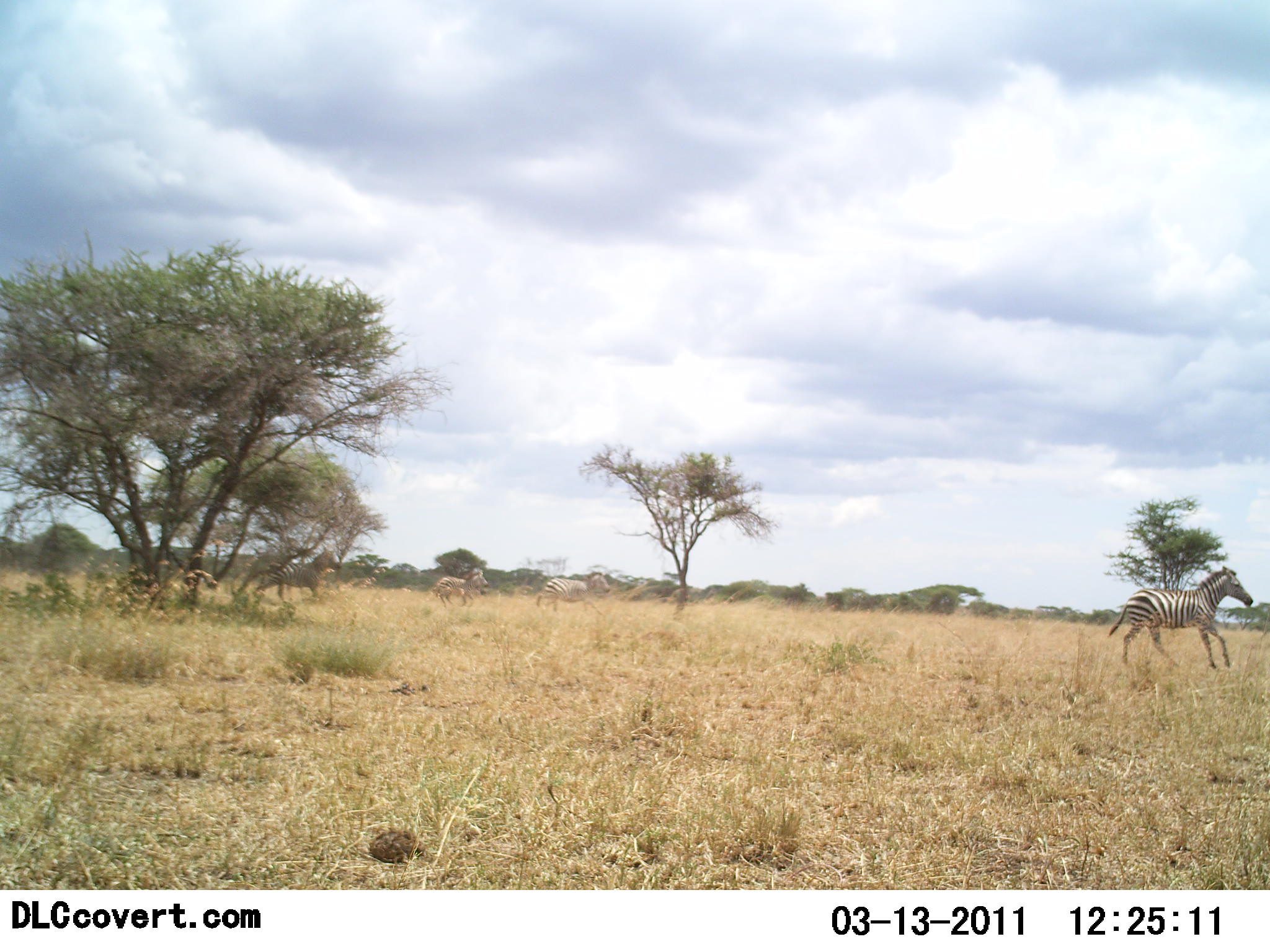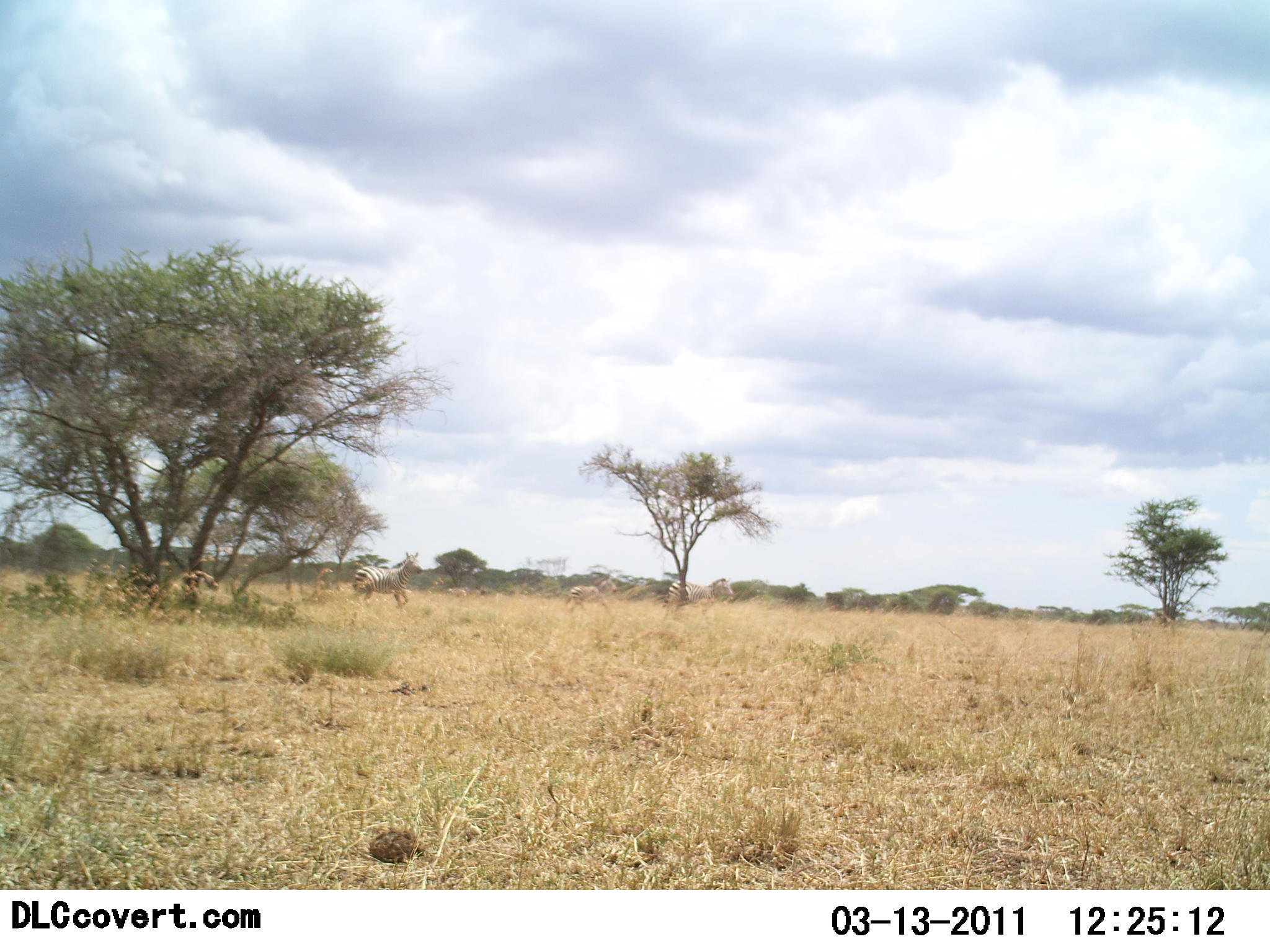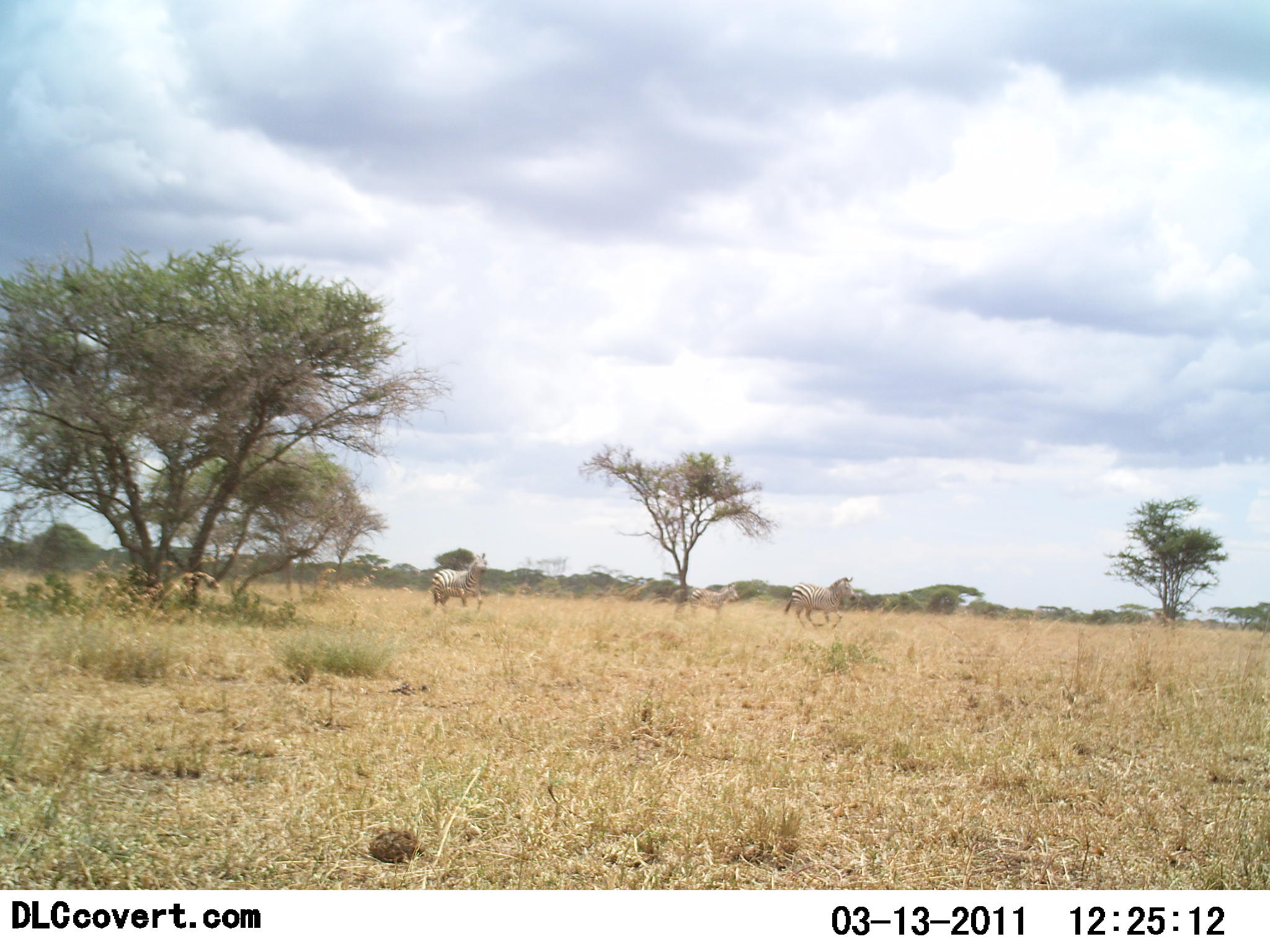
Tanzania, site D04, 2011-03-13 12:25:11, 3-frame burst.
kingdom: Animalia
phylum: Chordata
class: Mammalia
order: Perissodactyla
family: Equidae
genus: Equus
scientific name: Equus quagga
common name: plains zebra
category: zebra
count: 4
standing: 0%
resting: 0%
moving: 100%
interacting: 0%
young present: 0%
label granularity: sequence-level